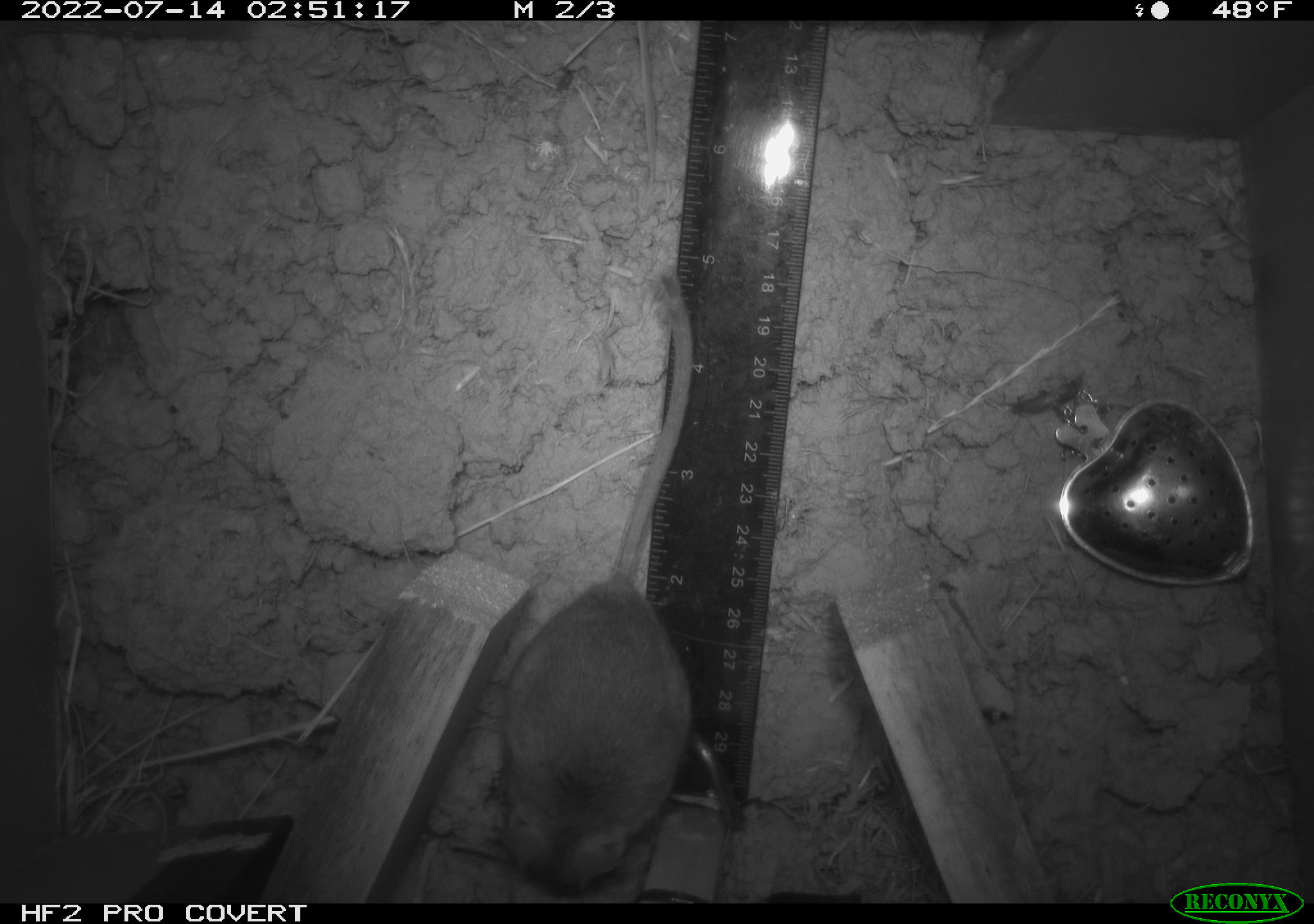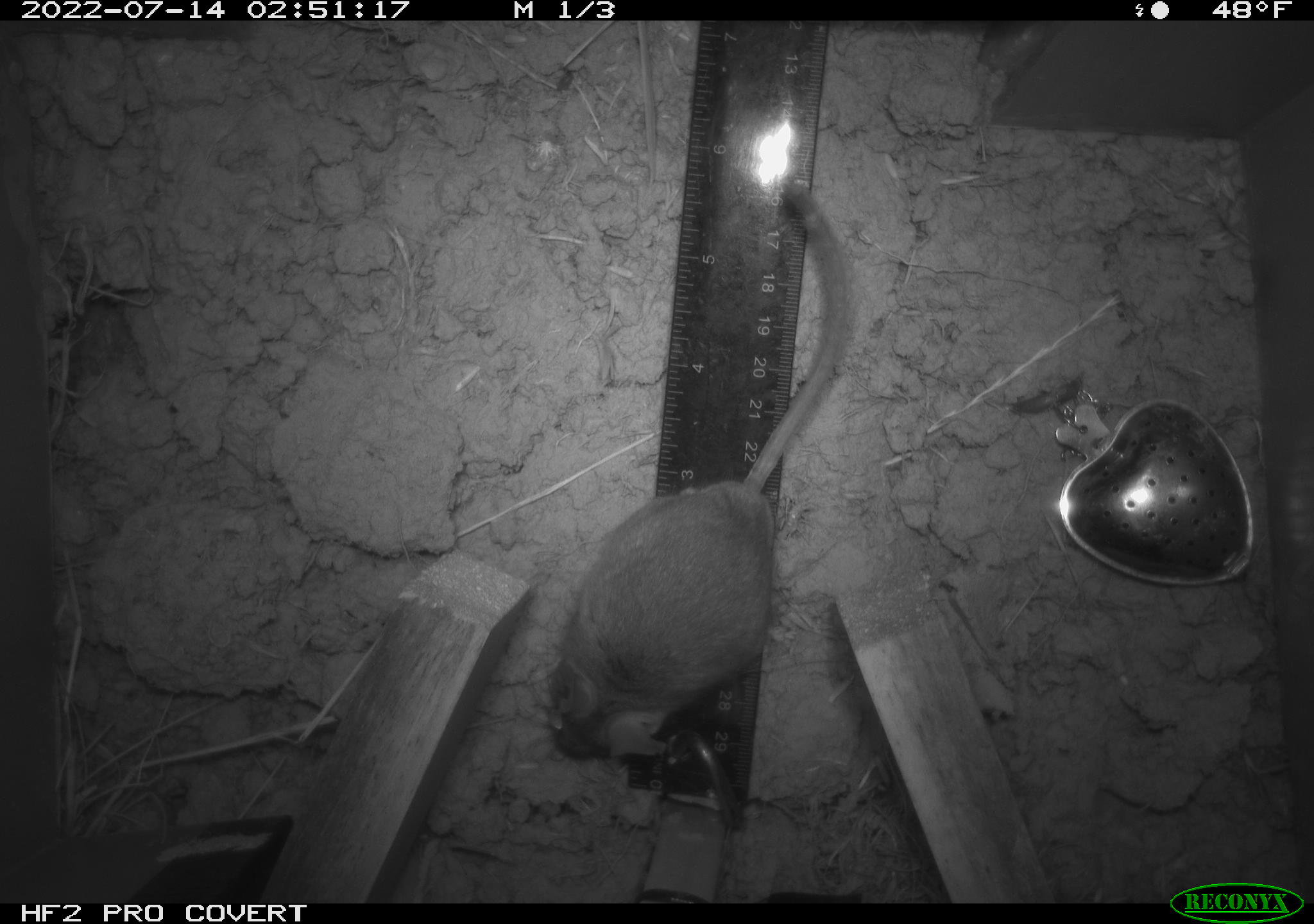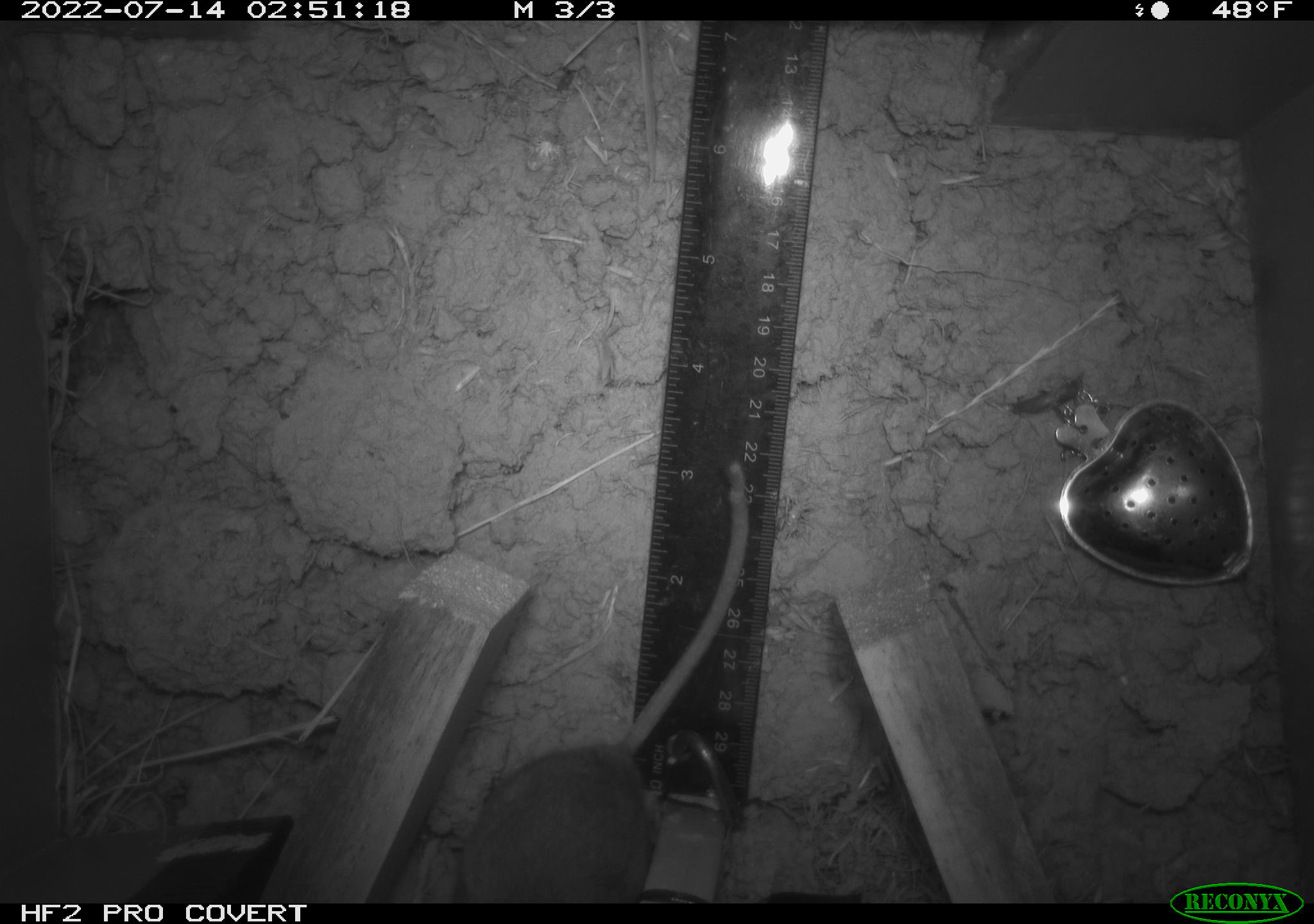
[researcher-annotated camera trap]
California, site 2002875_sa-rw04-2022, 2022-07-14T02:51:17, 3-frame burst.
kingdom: Animalia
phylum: Chordata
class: Mammalia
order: Rodentia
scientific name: Rodentia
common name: mouse species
Mouse species (Rodentia).